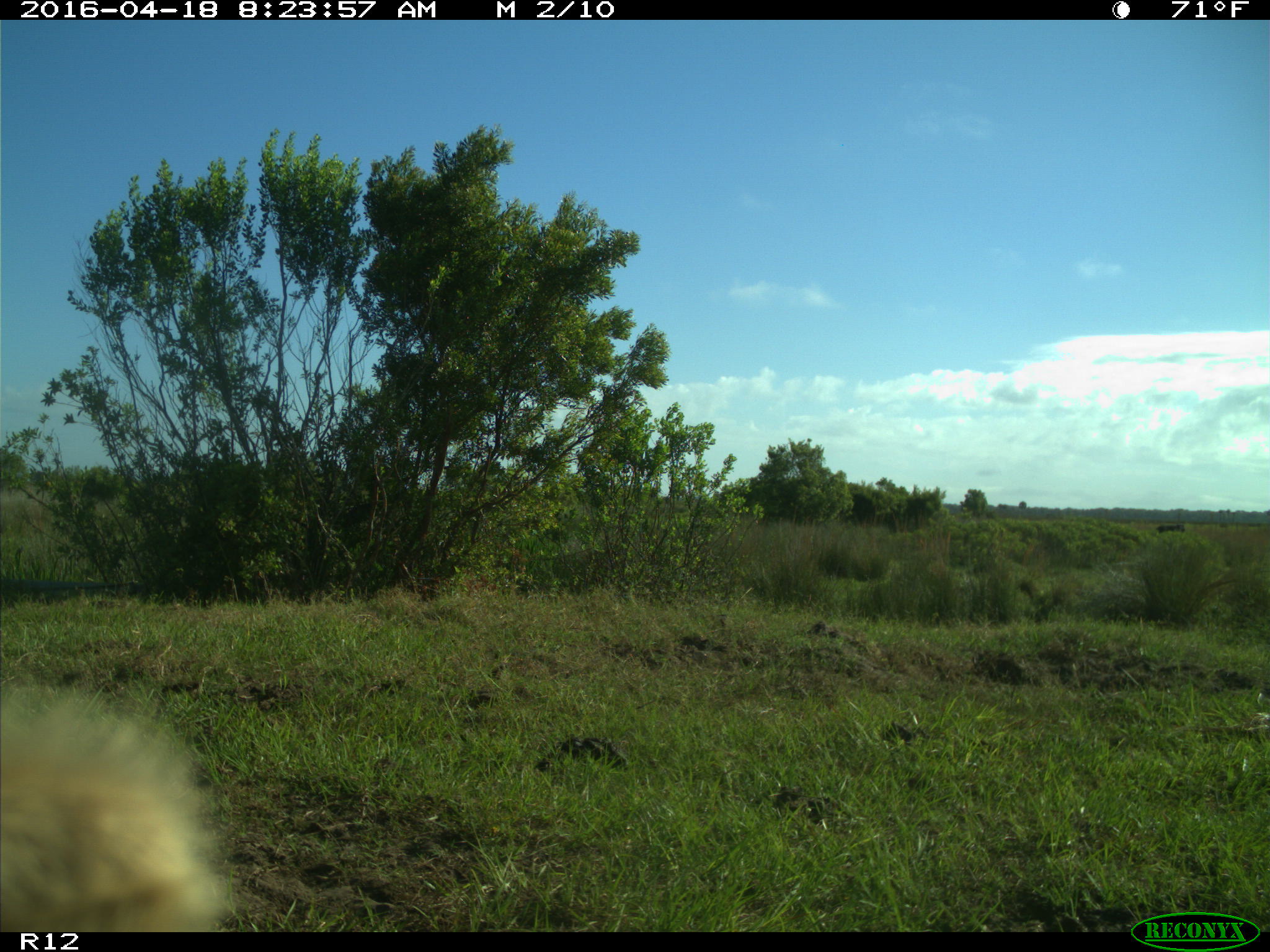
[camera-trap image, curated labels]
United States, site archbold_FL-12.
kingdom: Animalia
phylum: Chordata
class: Mammalia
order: Artiodactyla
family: Bovidae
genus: Bos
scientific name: Bos taurus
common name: domestic cow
Bos taurus (domestic cow).